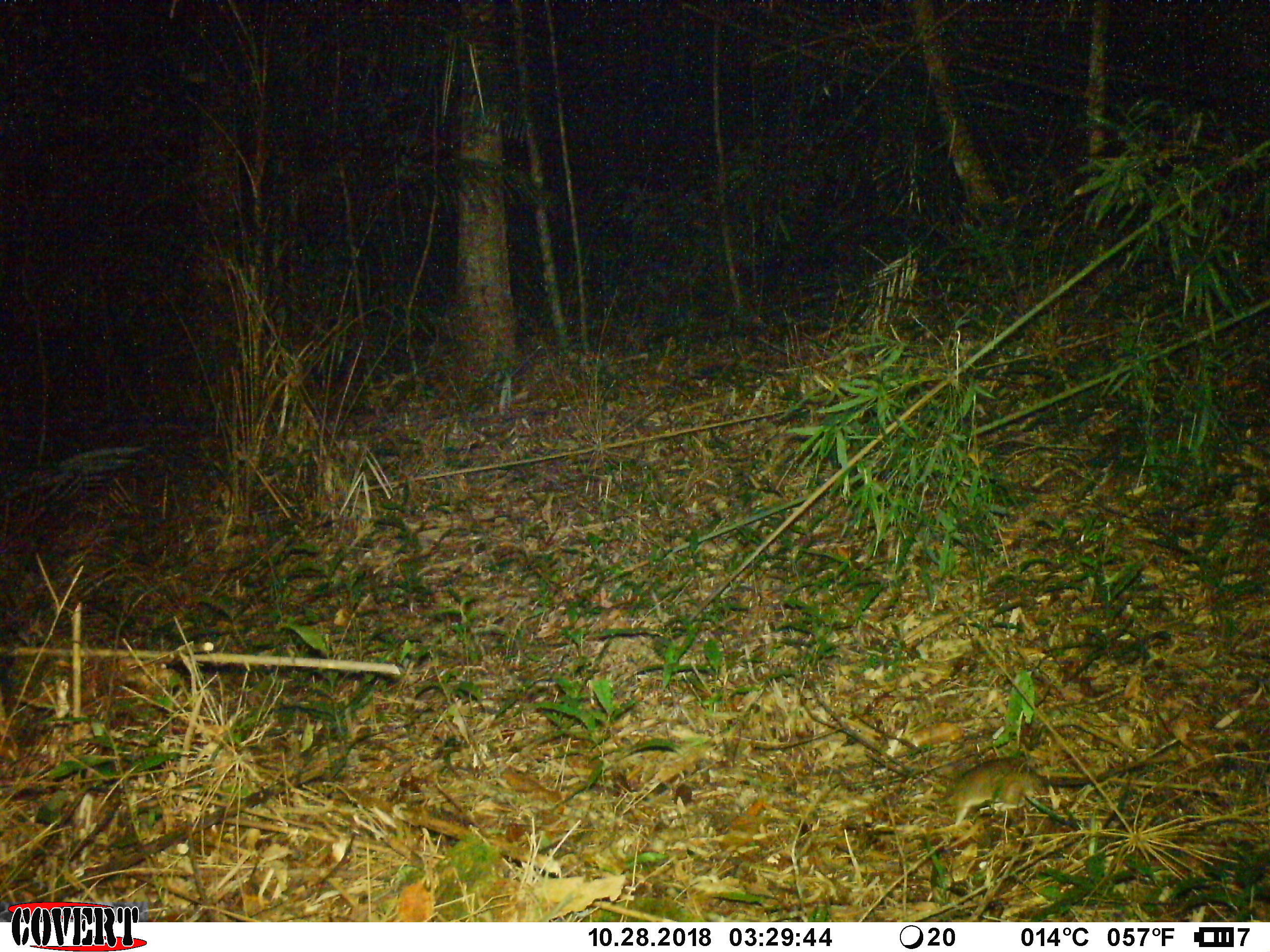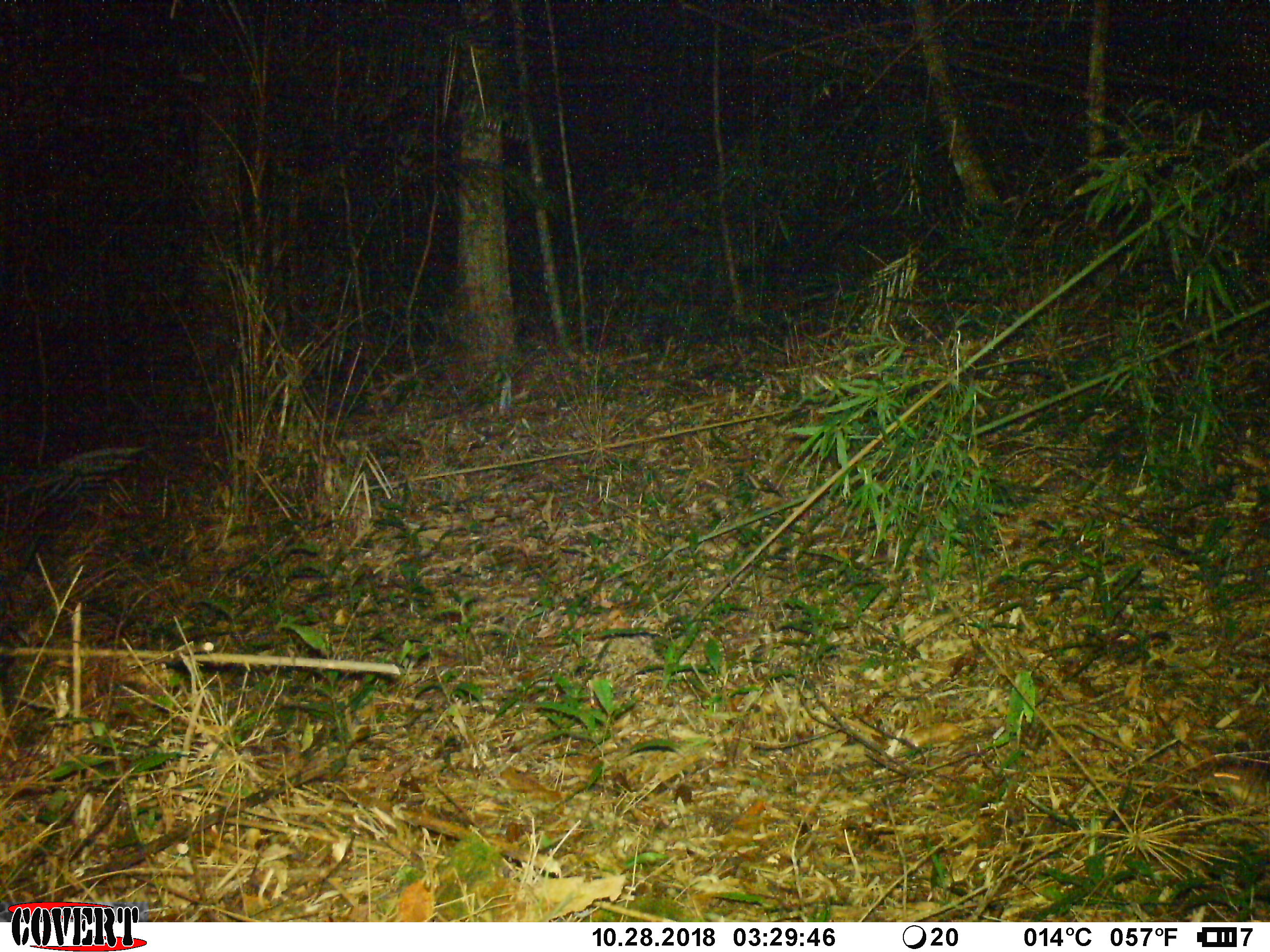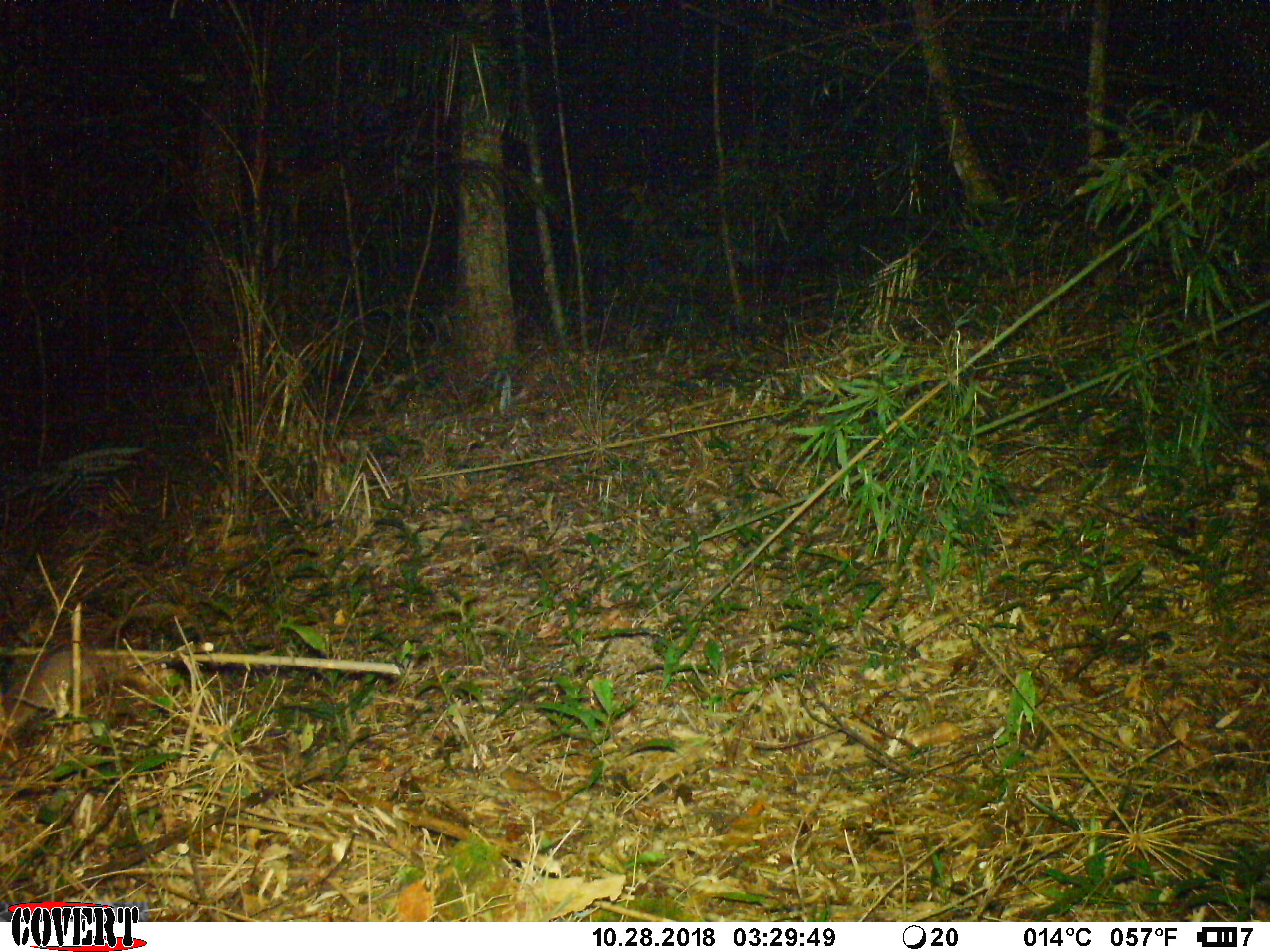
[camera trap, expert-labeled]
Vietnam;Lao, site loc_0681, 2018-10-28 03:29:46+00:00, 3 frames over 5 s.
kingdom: Animalia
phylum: Chordata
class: Mammalia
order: Rodentia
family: Muridae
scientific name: Muridae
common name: old-world mice and rats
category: unidentified murid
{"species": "unidentified murid (old-world mice and rats) (Muridae)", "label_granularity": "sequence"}